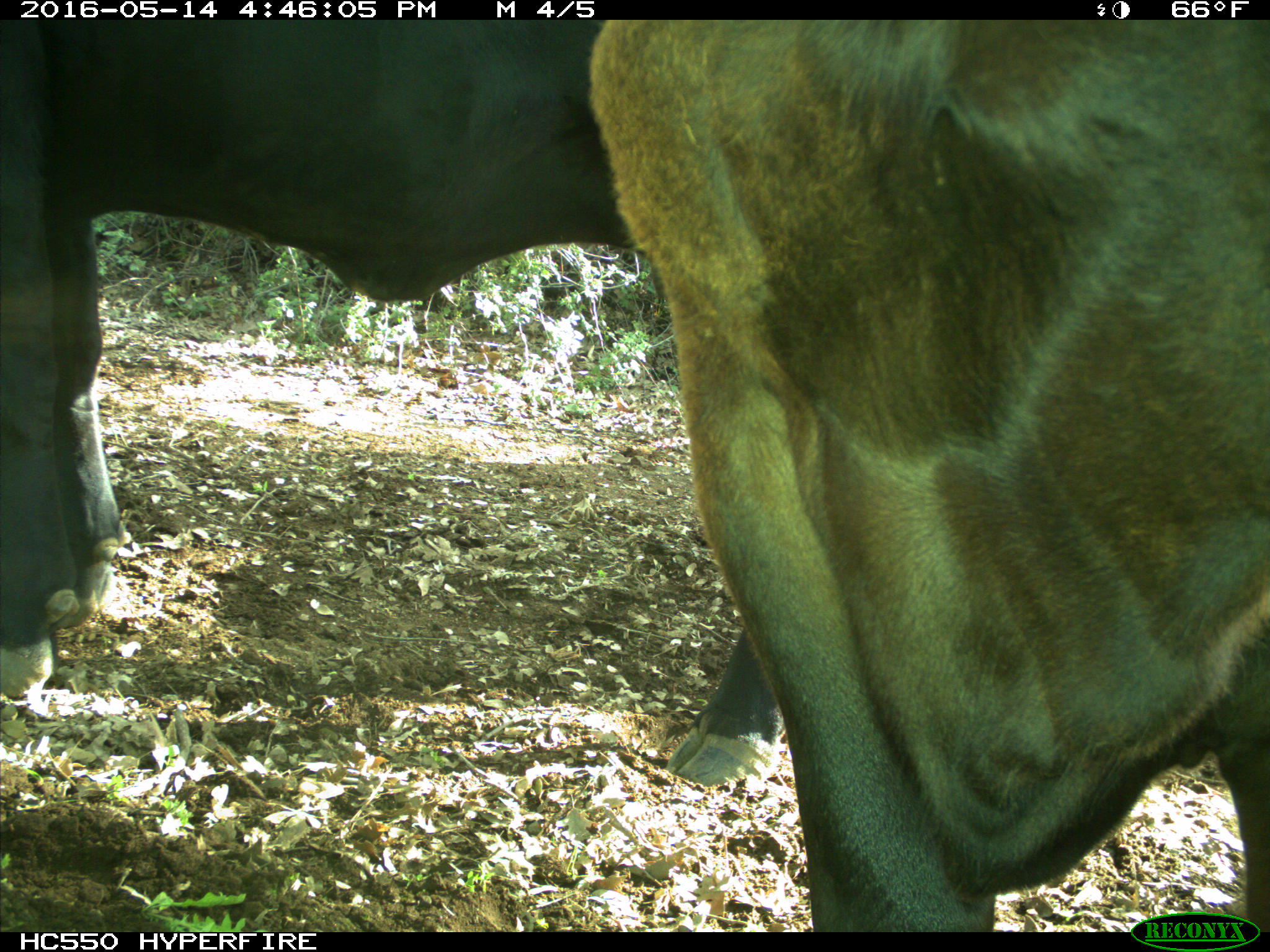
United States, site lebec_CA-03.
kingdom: Animalia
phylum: Chordata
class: Mammalia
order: Artiodactyla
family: Bovidae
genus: Bos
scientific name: Bos taurus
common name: domestic cow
Bos taurus (domestic cow).